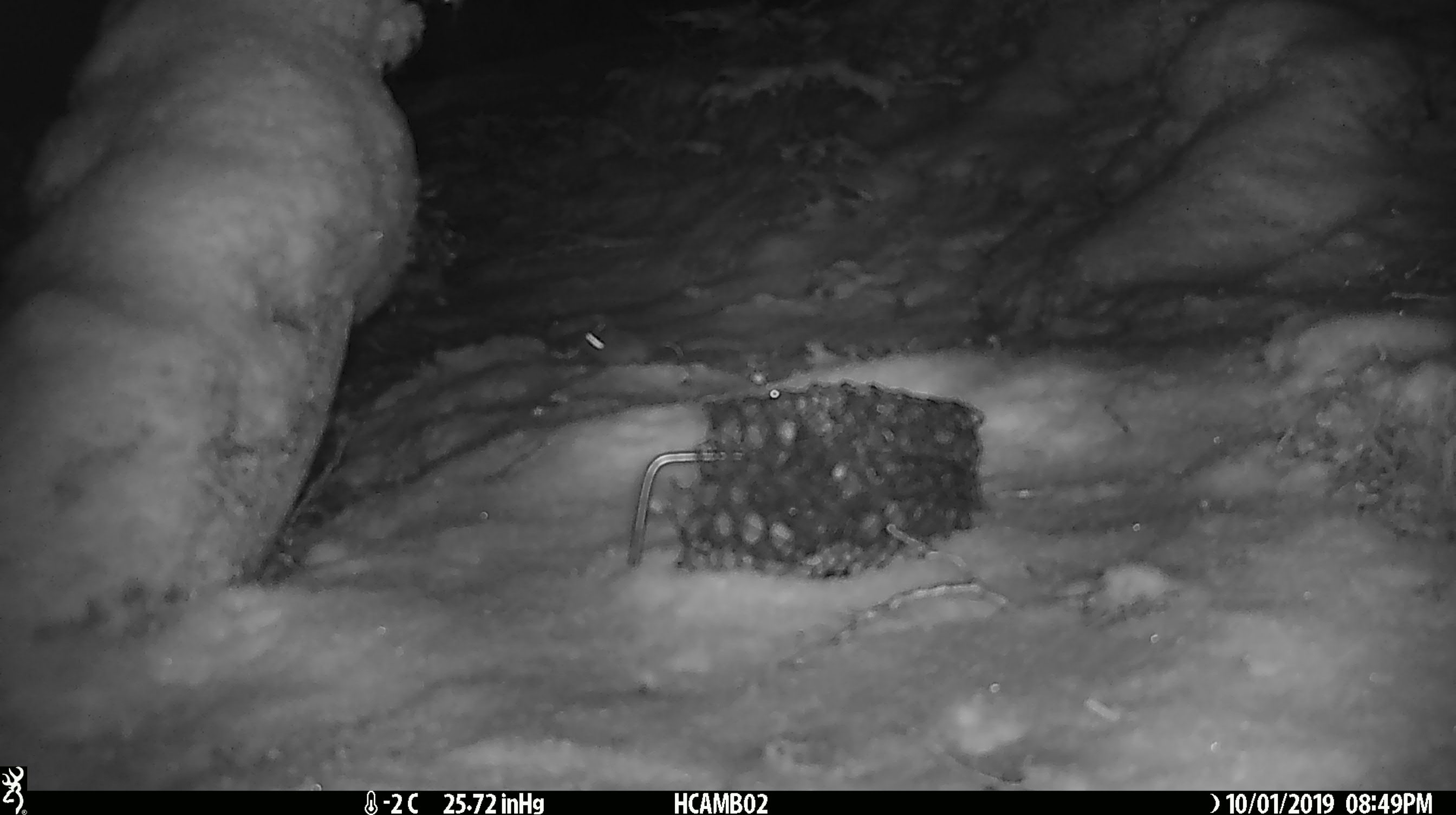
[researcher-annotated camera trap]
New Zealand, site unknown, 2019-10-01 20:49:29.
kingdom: Animalia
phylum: Chordata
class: Mammalia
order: Rodentia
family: Muridae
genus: Mus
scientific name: Mus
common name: mouse